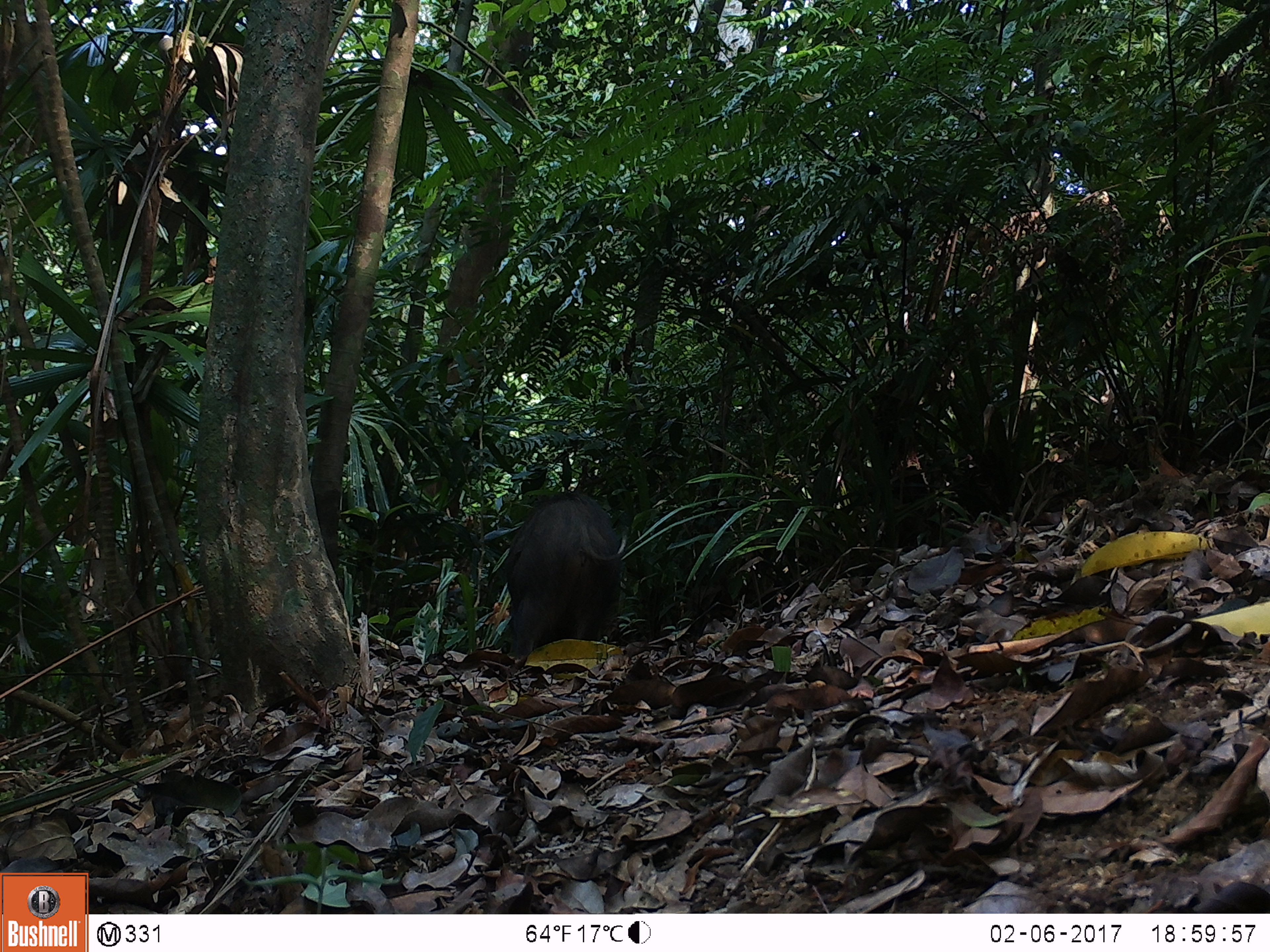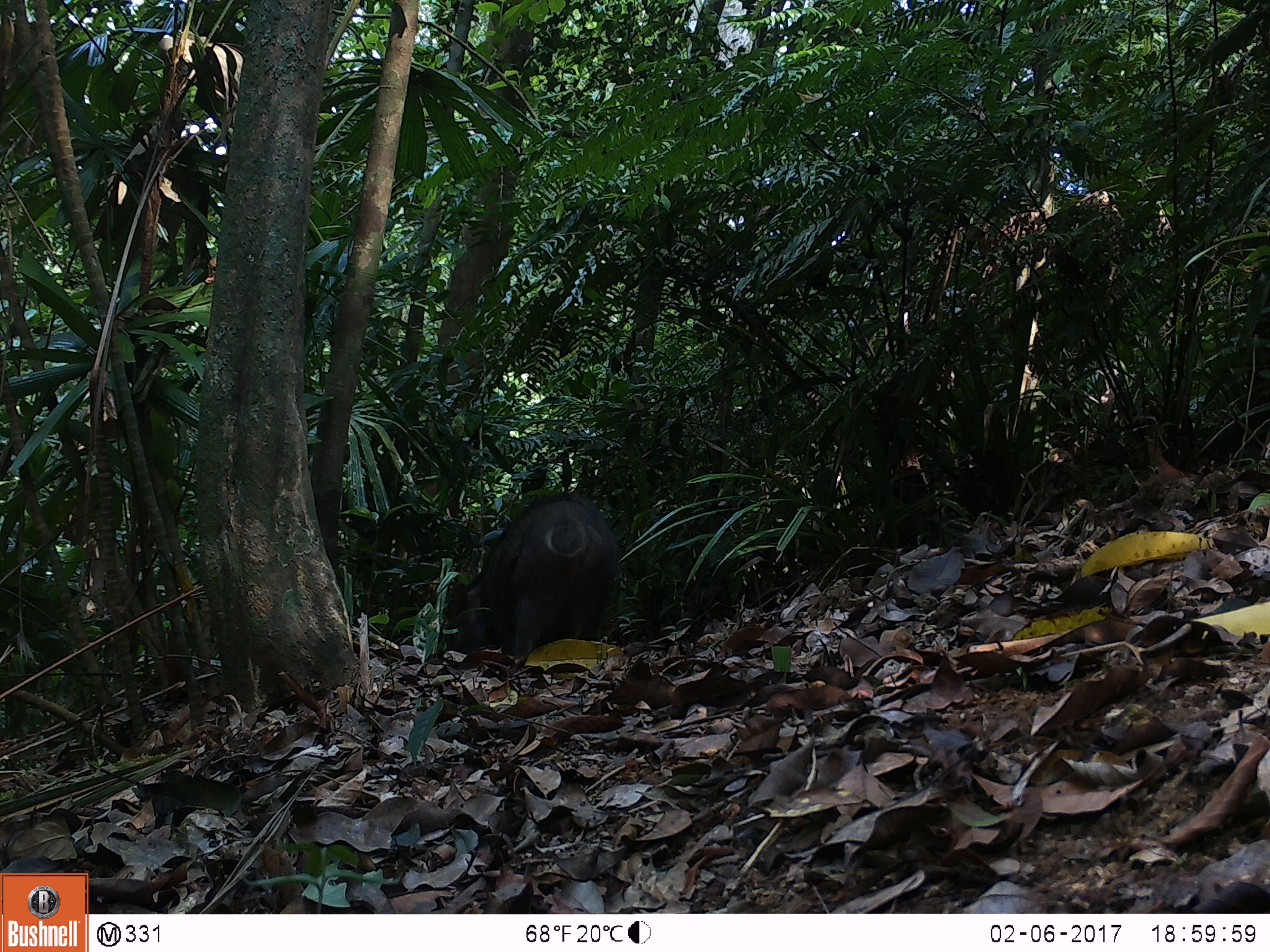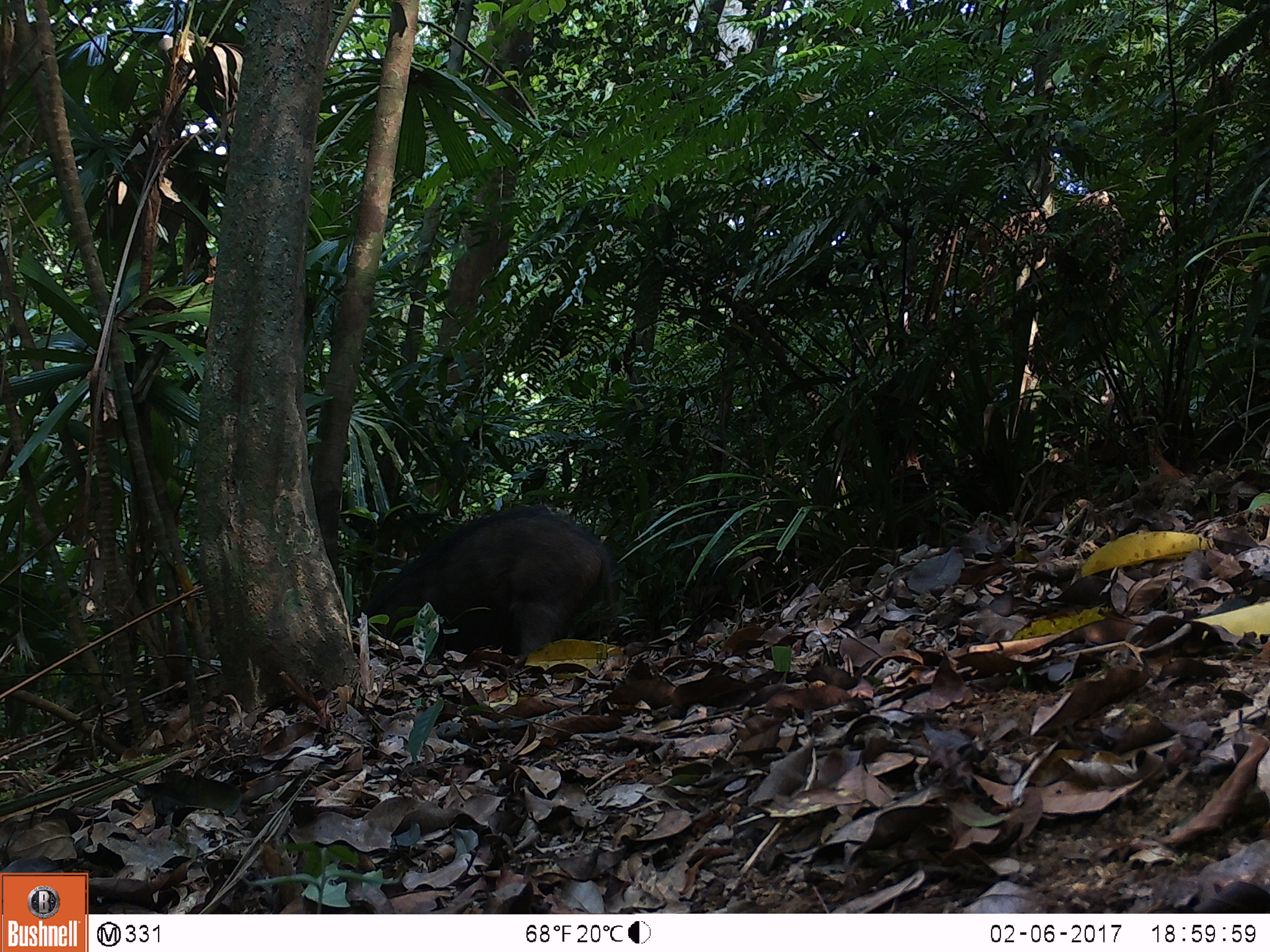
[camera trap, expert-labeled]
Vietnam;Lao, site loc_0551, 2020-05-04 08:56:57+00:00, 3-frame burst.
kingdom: Animalia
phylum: Chordata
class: Mammalia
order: Artiodactyla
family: Suidae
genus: Sus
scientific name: Sus scrofa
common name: eurasian wild pig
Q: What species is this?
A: Eurasian wild pig (Sus scrofa).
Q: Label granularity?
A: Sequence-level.